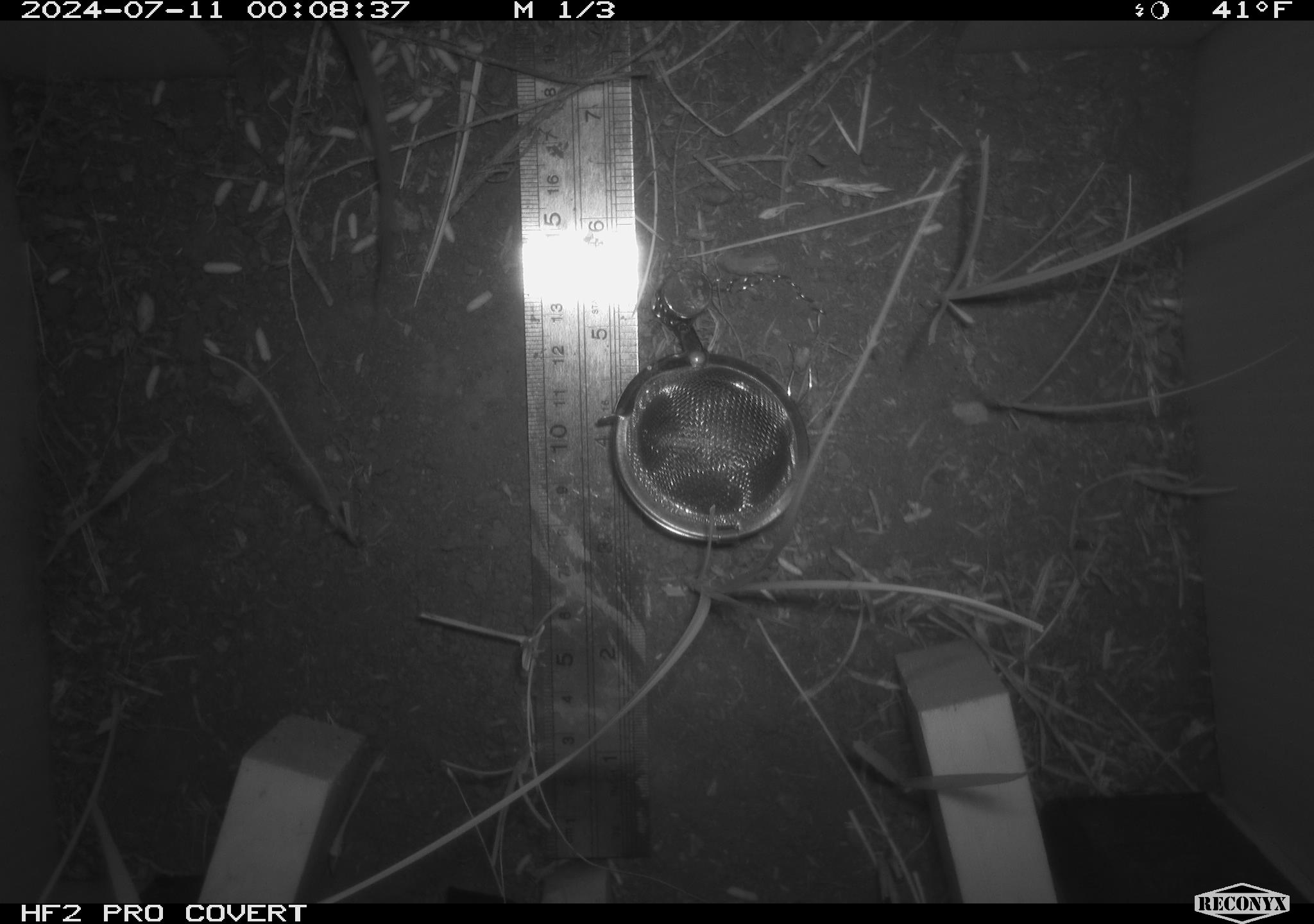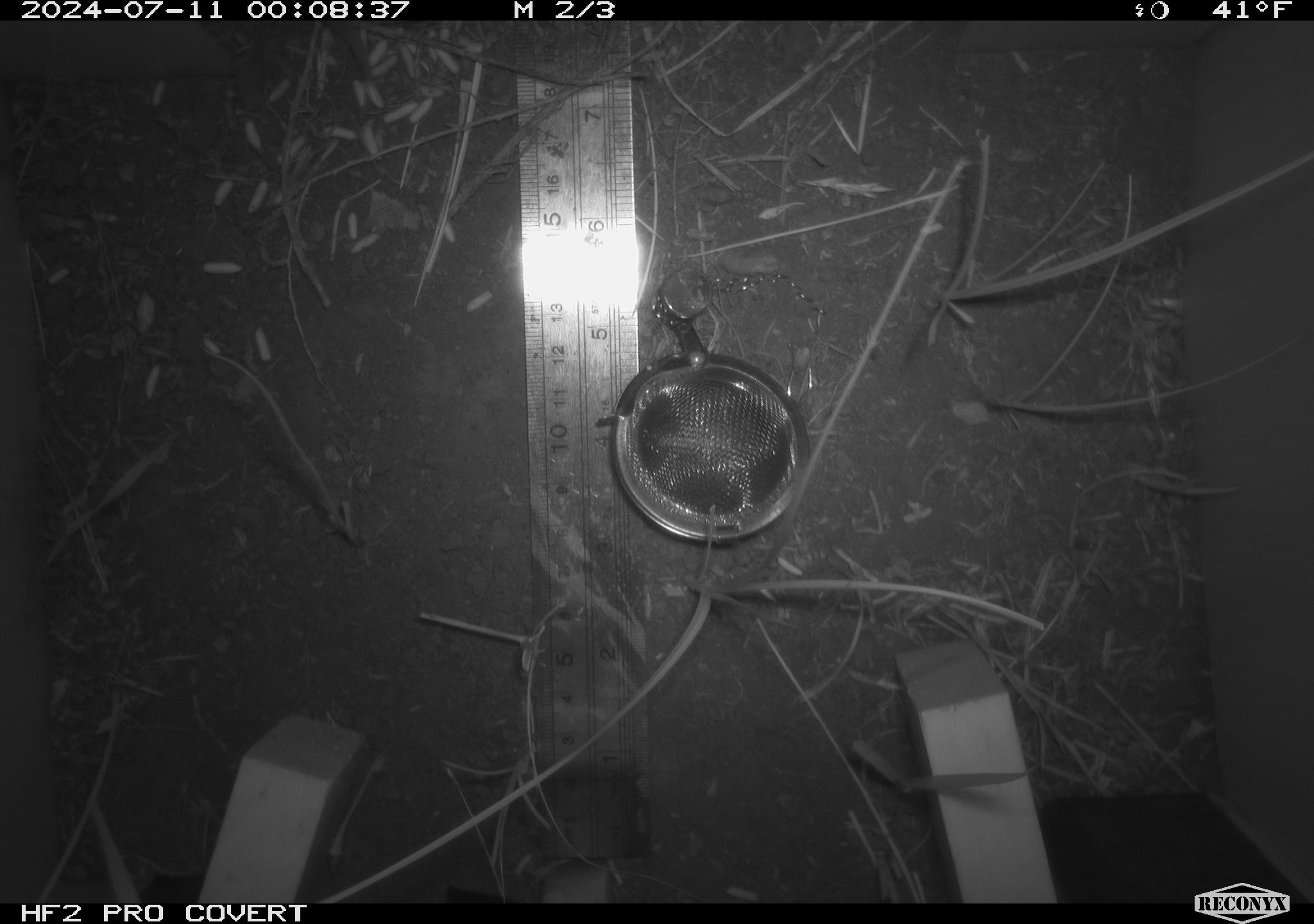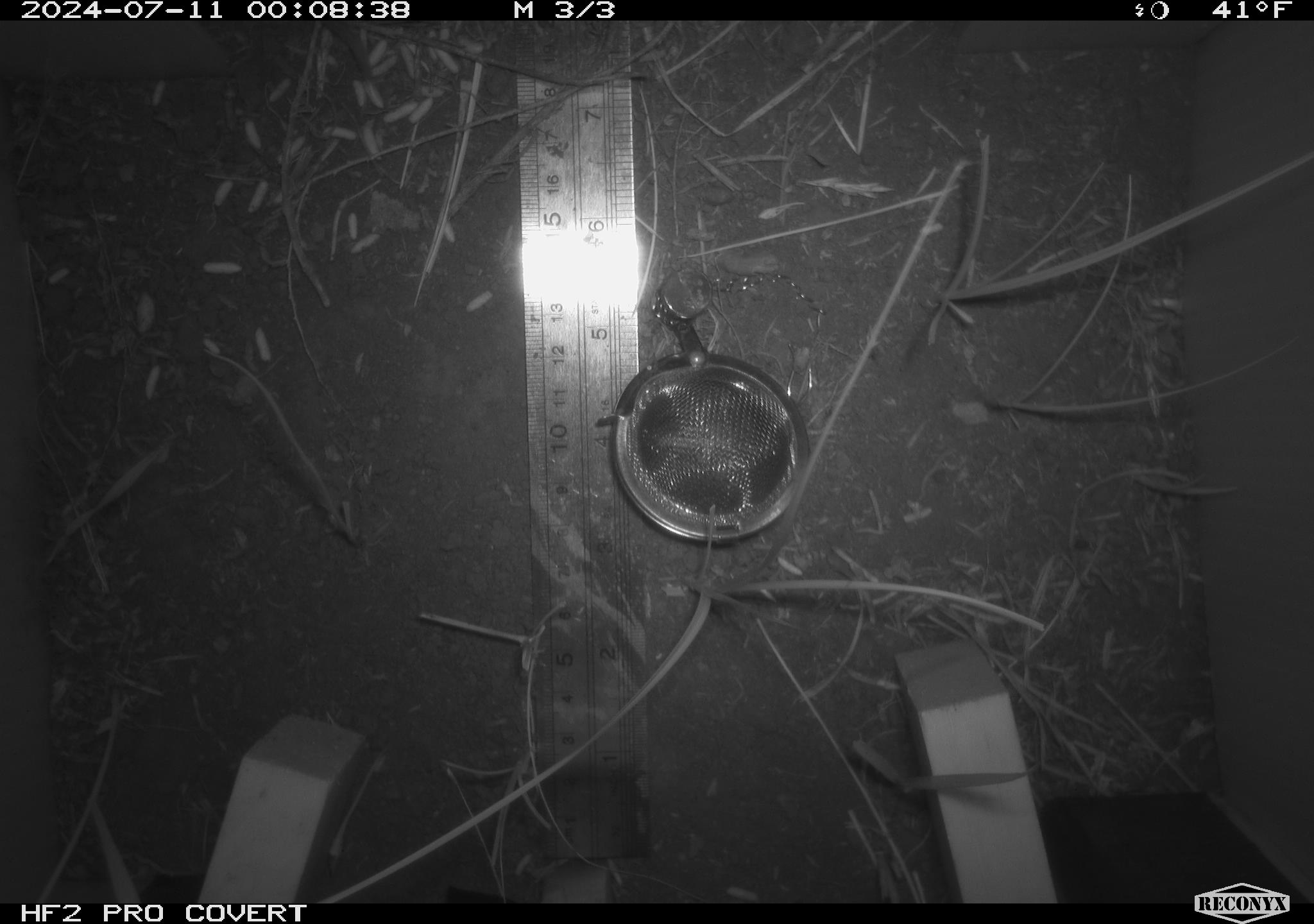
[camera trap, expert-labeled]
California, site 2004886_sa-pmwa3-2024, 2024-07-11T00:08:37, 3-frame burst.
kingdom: Animalia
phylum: Chordata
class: Mammalia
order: Rodentia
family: Cricetidae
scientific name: Arvicolinae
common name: voles, lemmings, and muskrats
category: arvicolinae subfamily